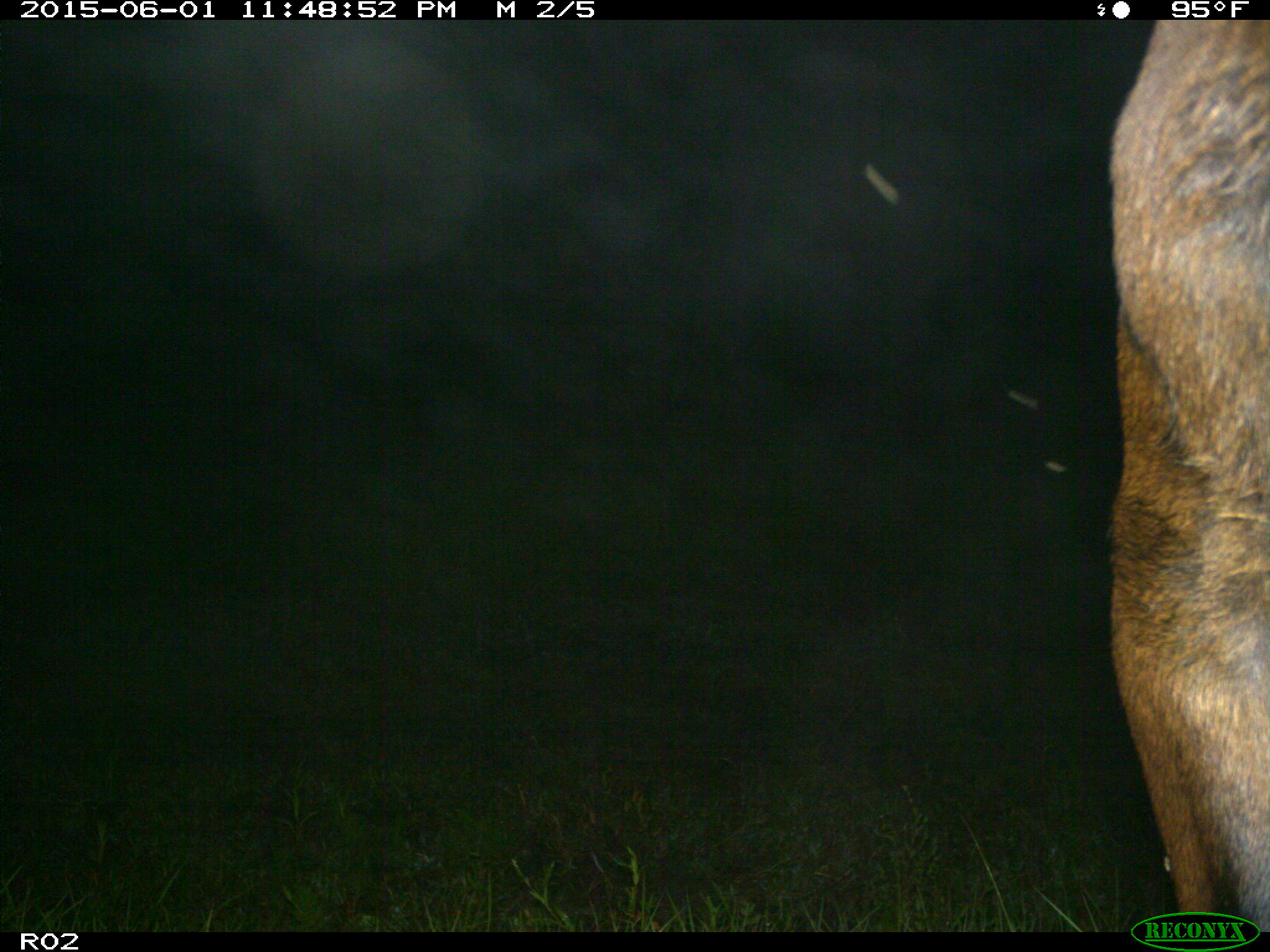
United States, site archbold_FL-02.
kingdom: Animalia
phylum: Chordata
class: Mammalia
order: Artiodactyla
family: Bovidae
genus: Bos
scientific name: Bos taurus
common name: domestic cow